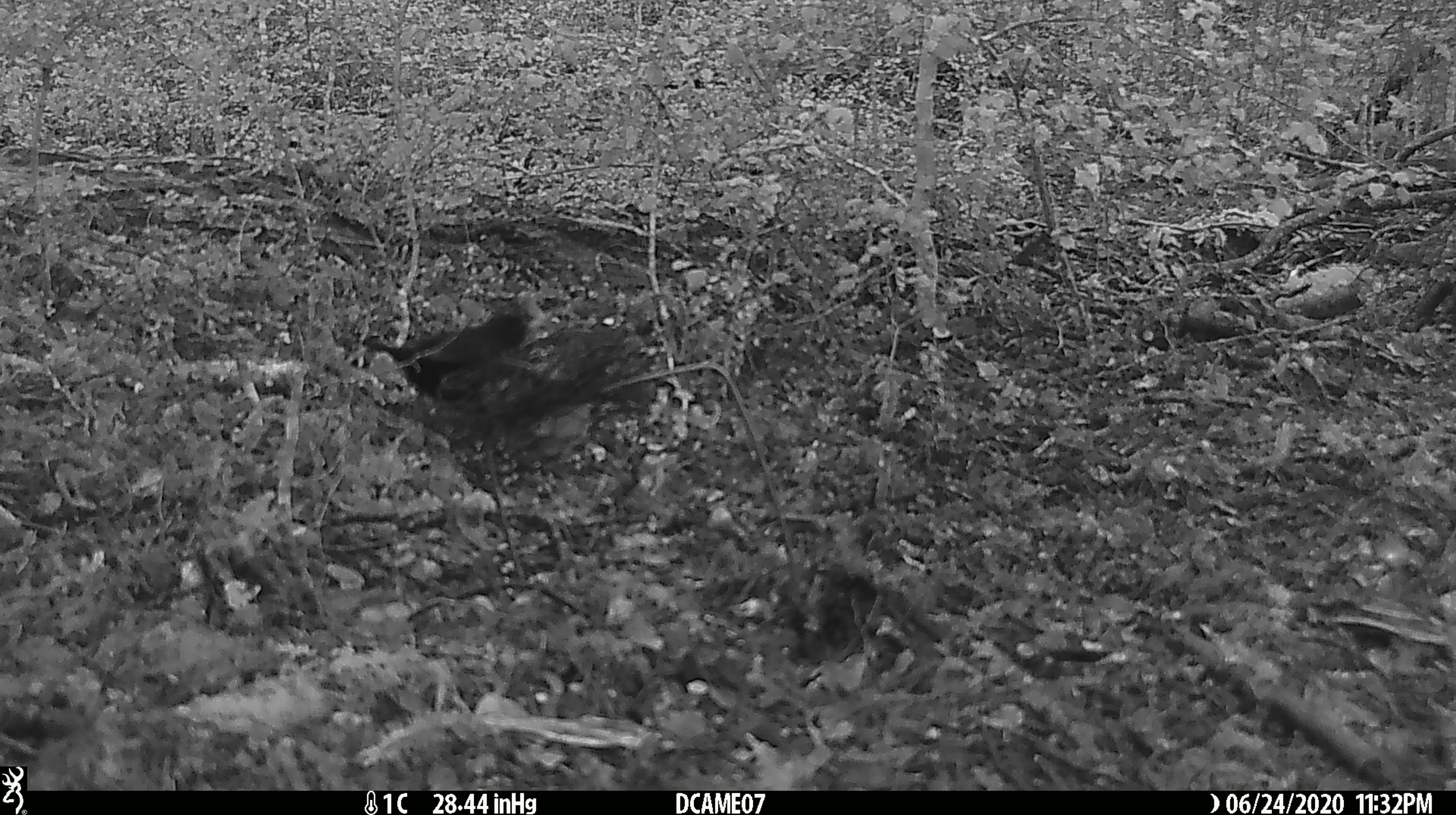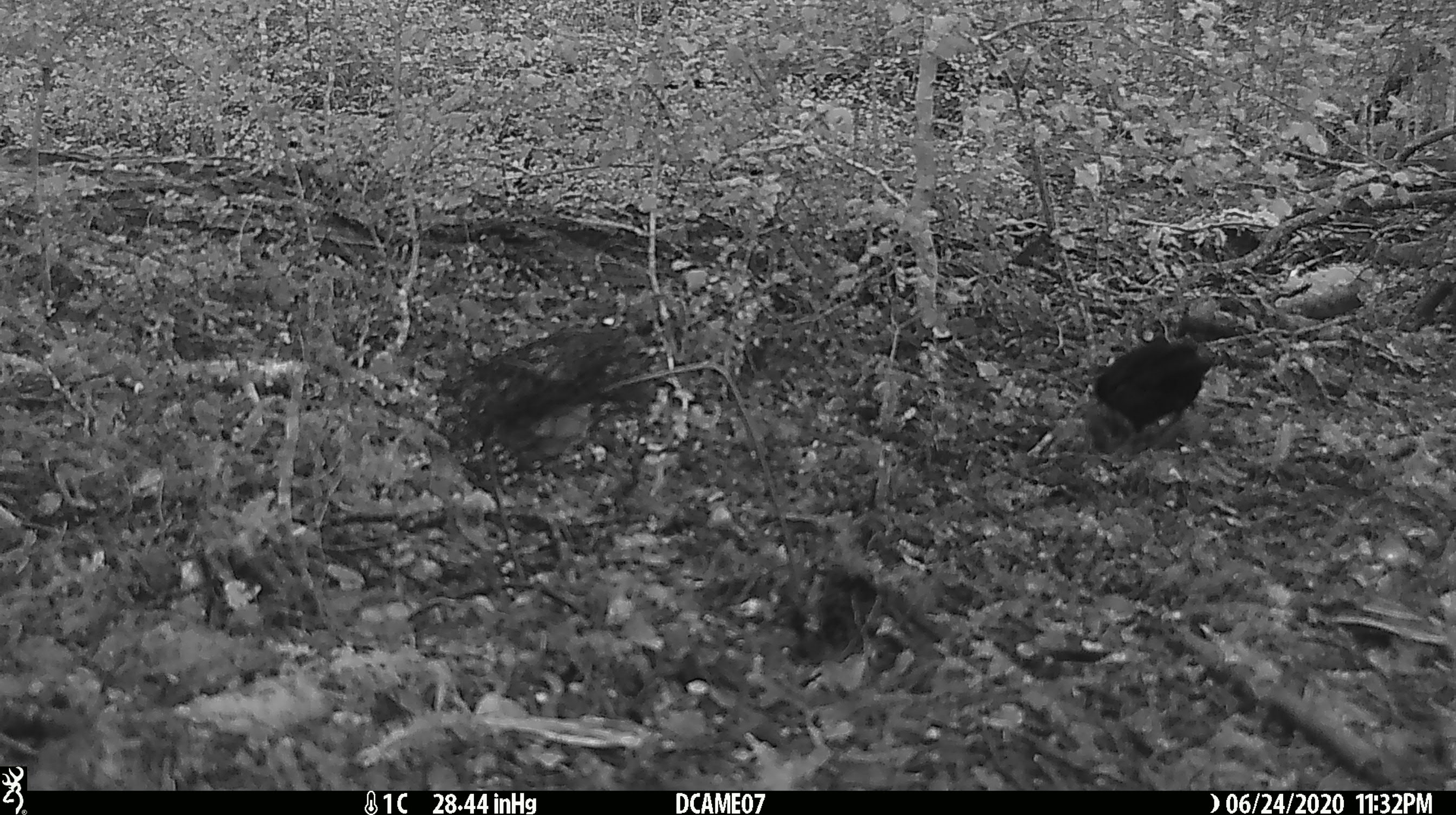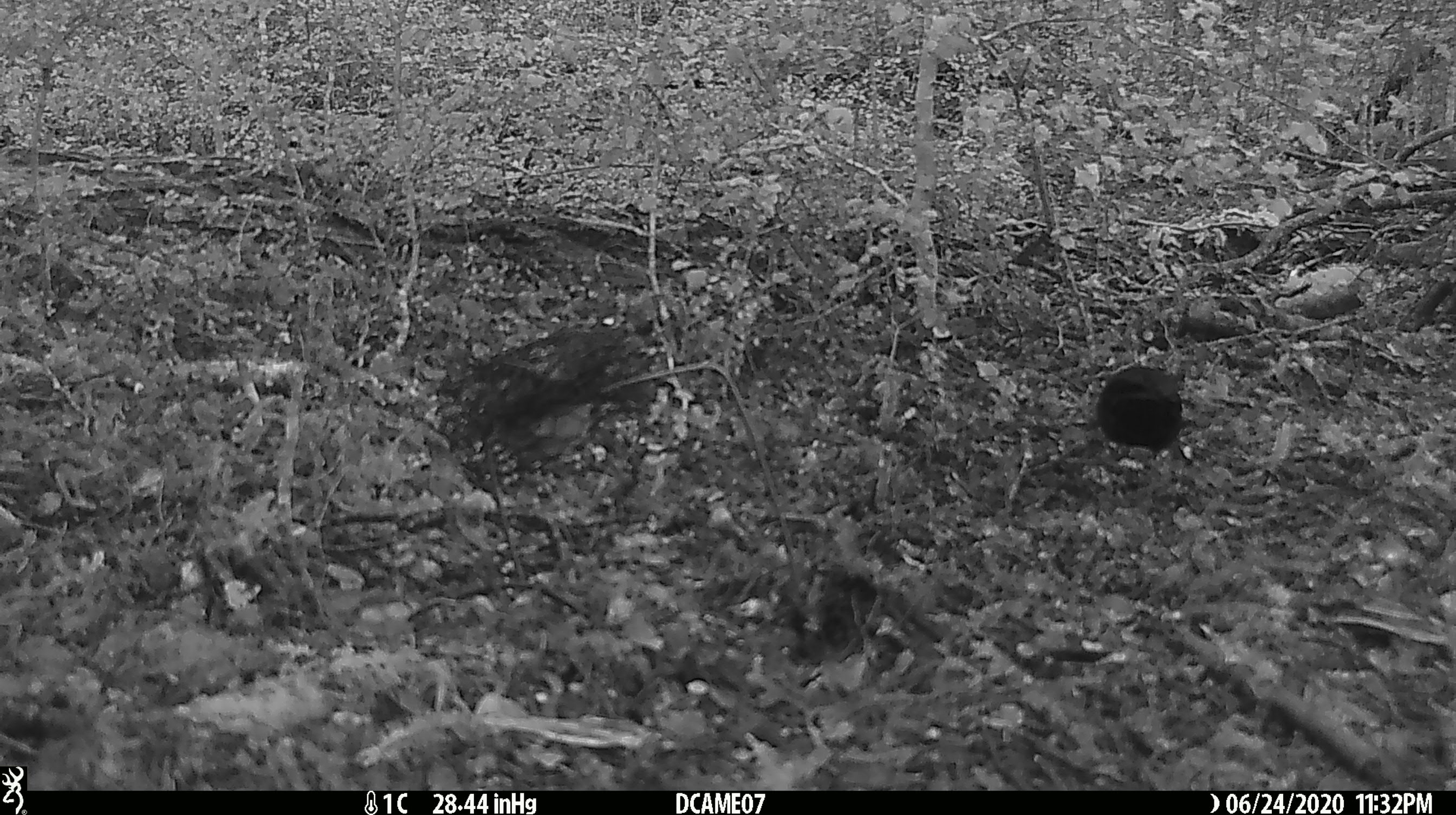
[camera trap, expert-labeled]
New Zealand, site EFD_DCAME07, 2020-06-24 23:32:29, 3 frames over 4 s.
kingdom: Animalia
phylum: Chordata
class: Aves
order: Passeriformes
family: Turdidae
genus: Turdus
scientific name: Turdus merula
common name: eurasian blackbird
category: blackbird